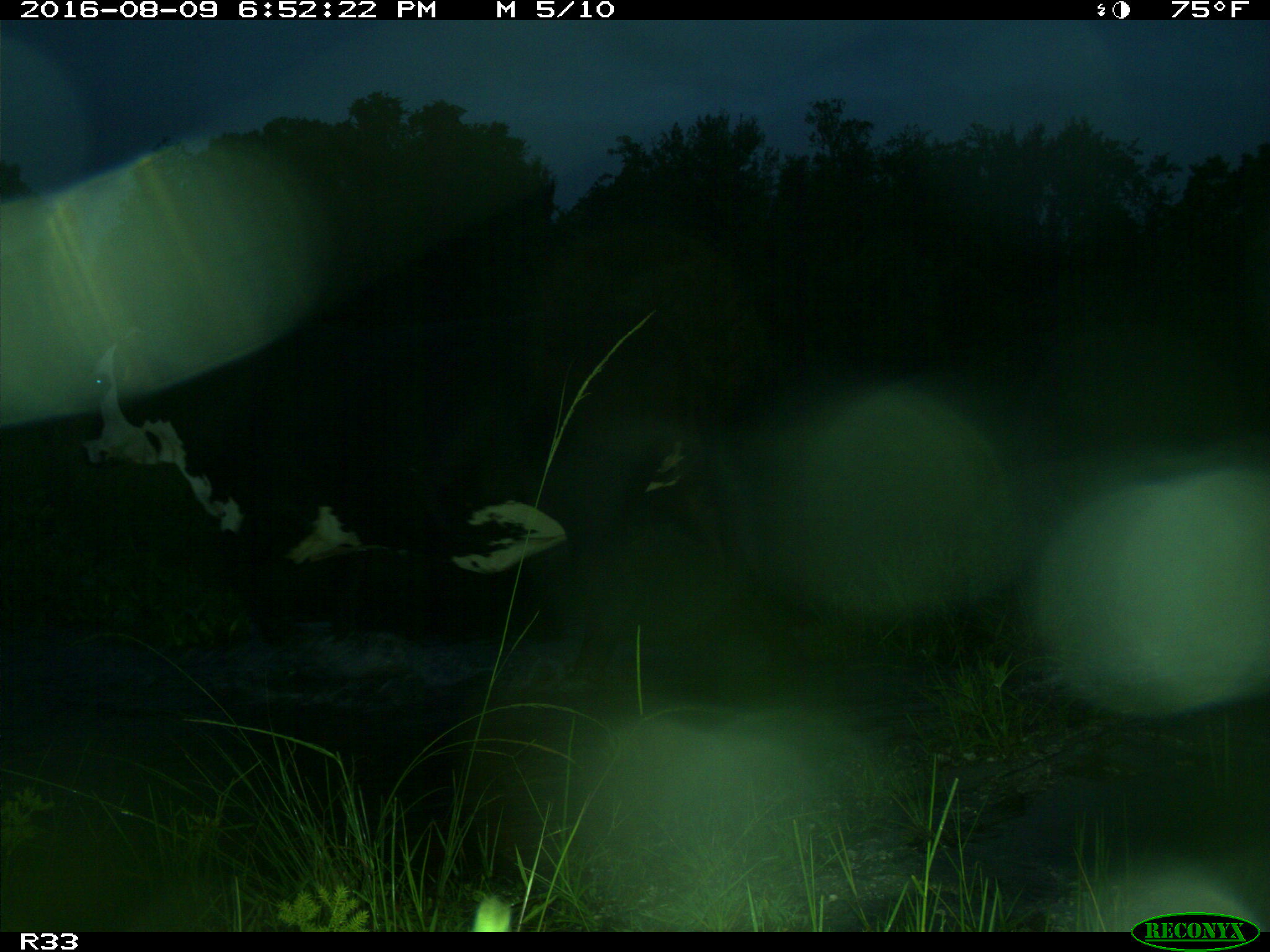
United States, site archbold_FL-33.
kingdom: Animalia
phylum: Chordata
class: Mammalia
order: Artiodactyla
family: Bovidae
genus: Bos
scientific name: Bos taurus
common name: domestic cow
Bos taurus (domestic cow).